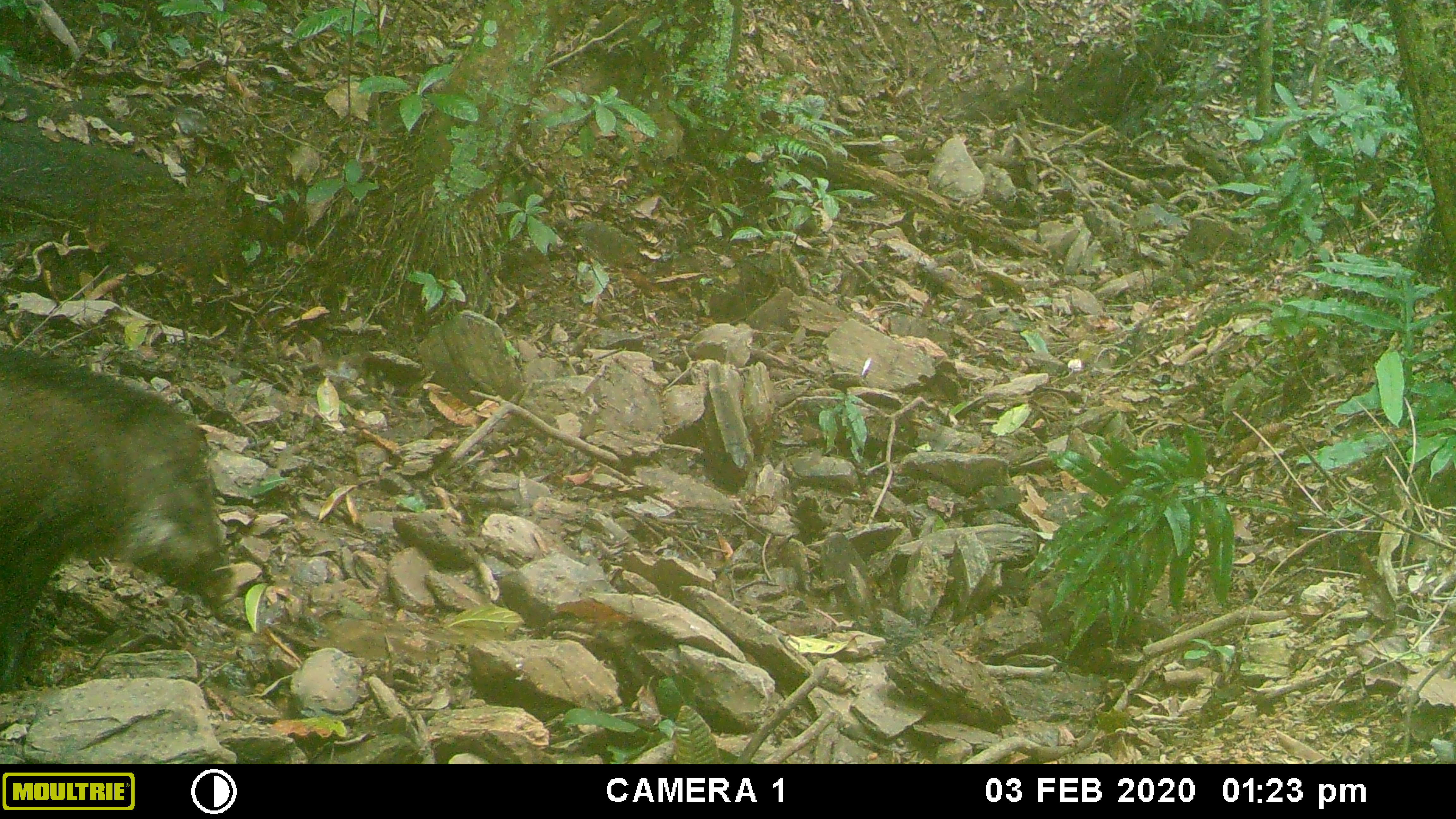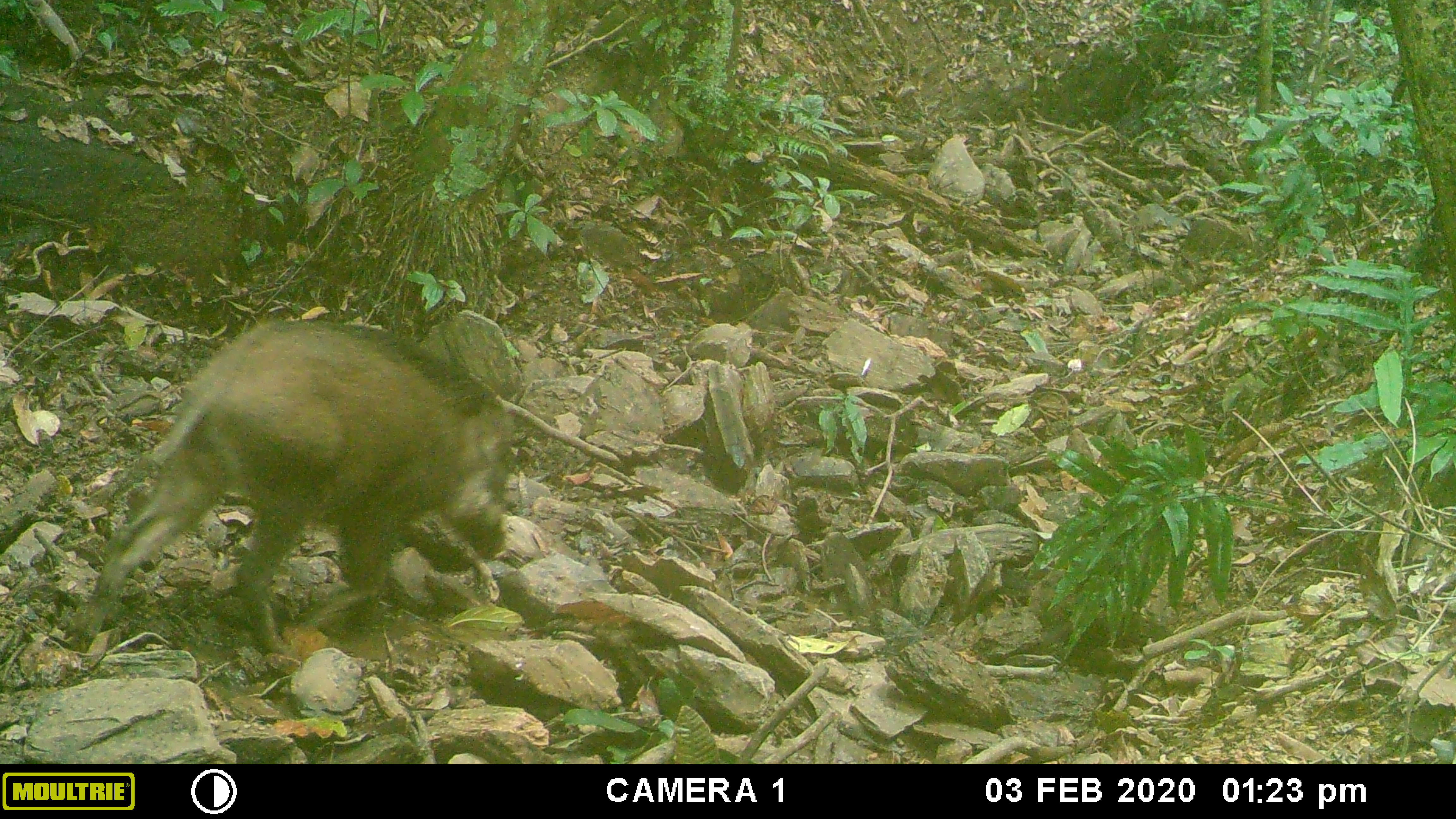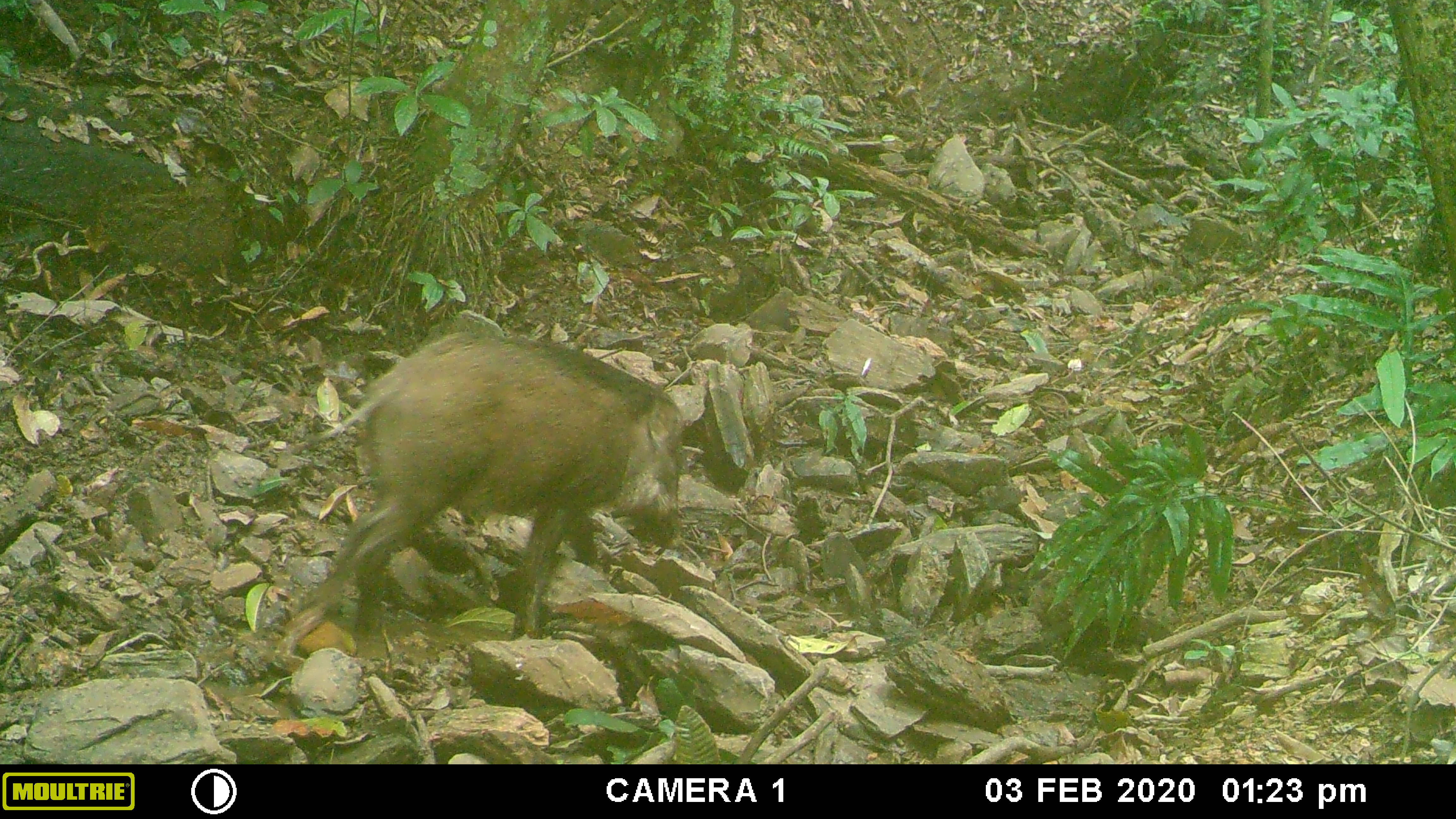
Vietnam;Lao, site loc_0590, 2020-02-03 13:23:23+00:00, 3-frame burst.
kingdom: Animalia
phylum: Chordata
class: Mammalia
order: Artiodactyla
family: Suidae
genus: Sus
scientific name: Sus scrofa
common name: eurasian wild pig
Eurasian wild pig (Sus scrofa). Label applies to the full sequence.